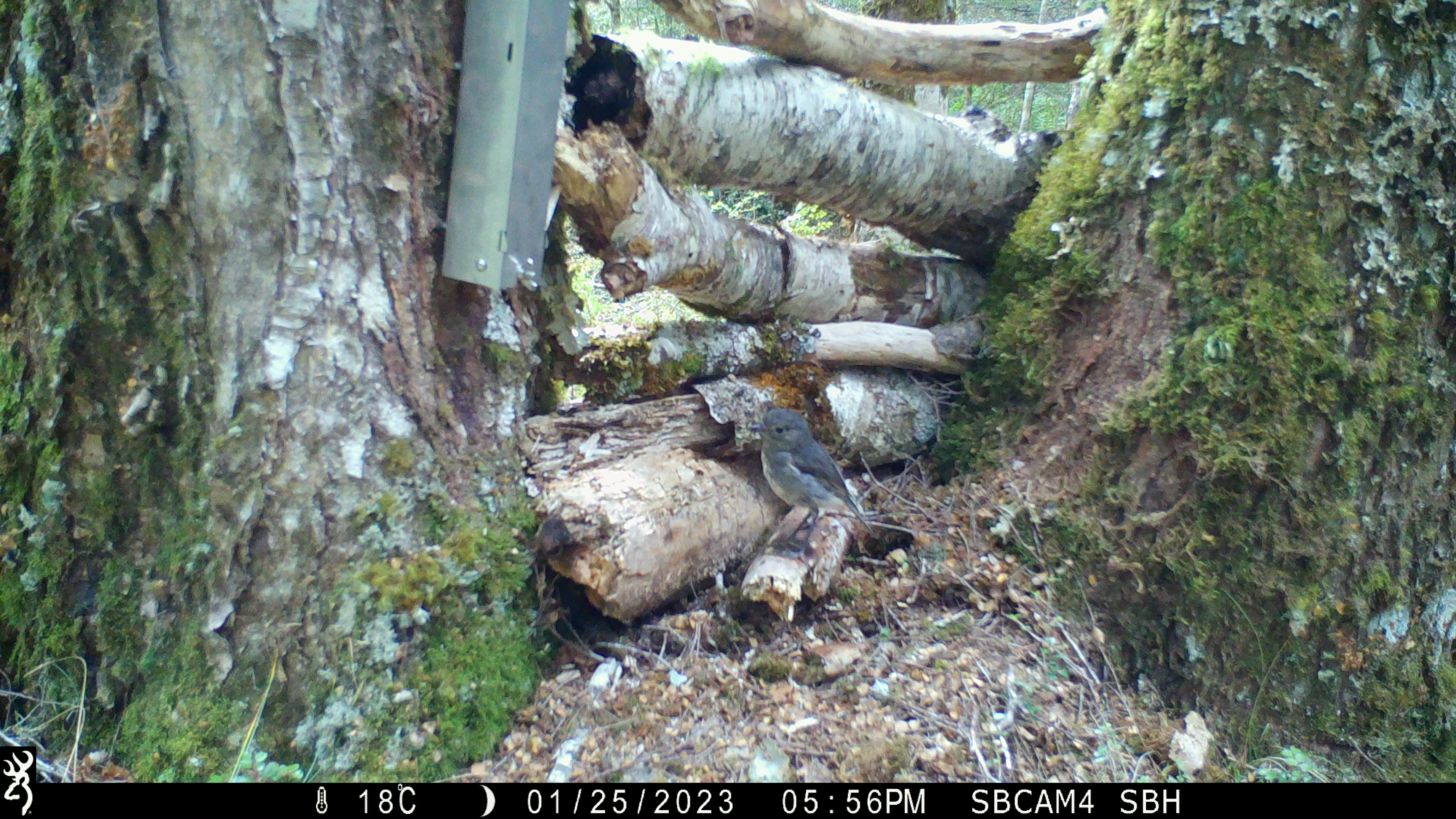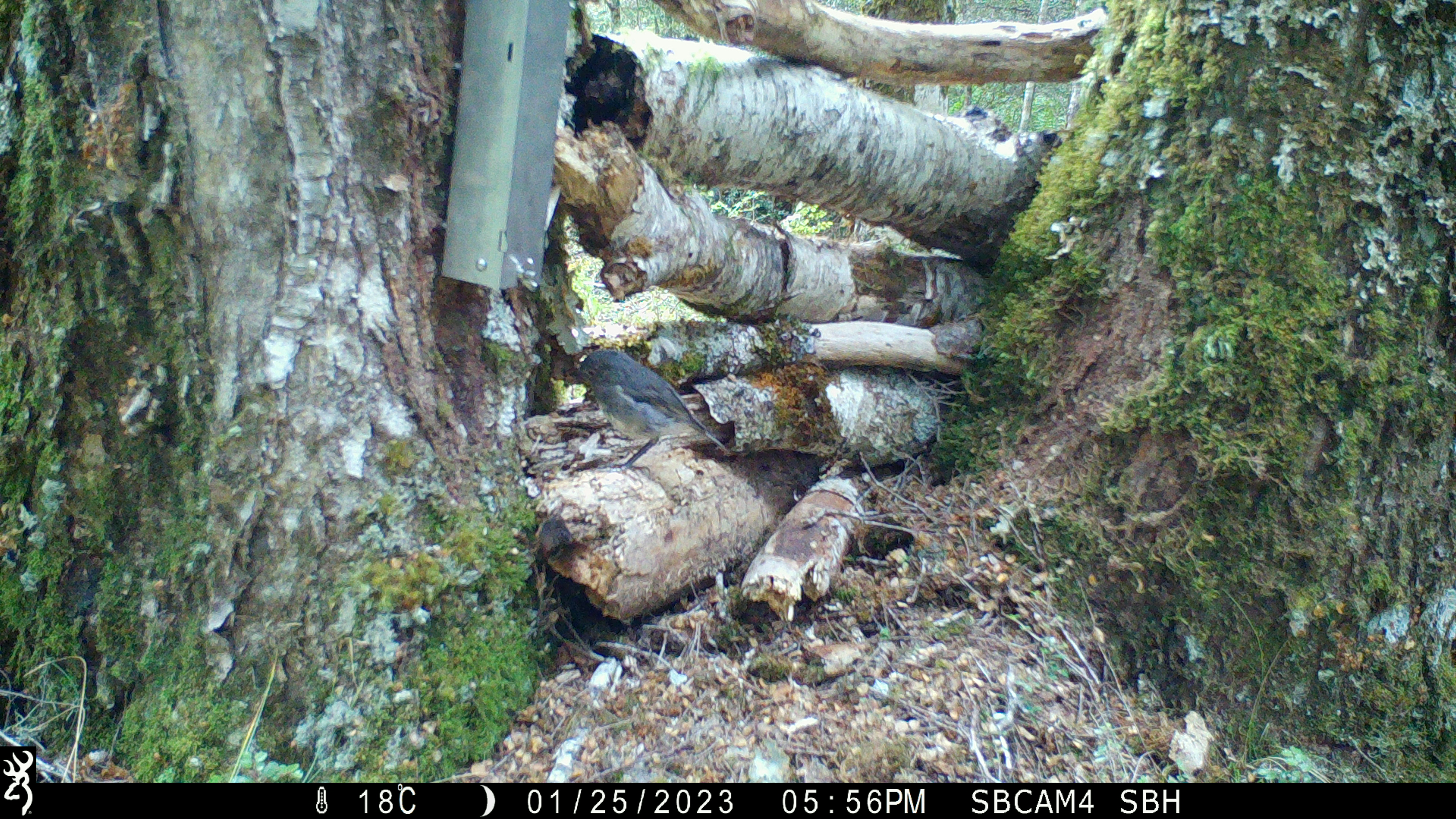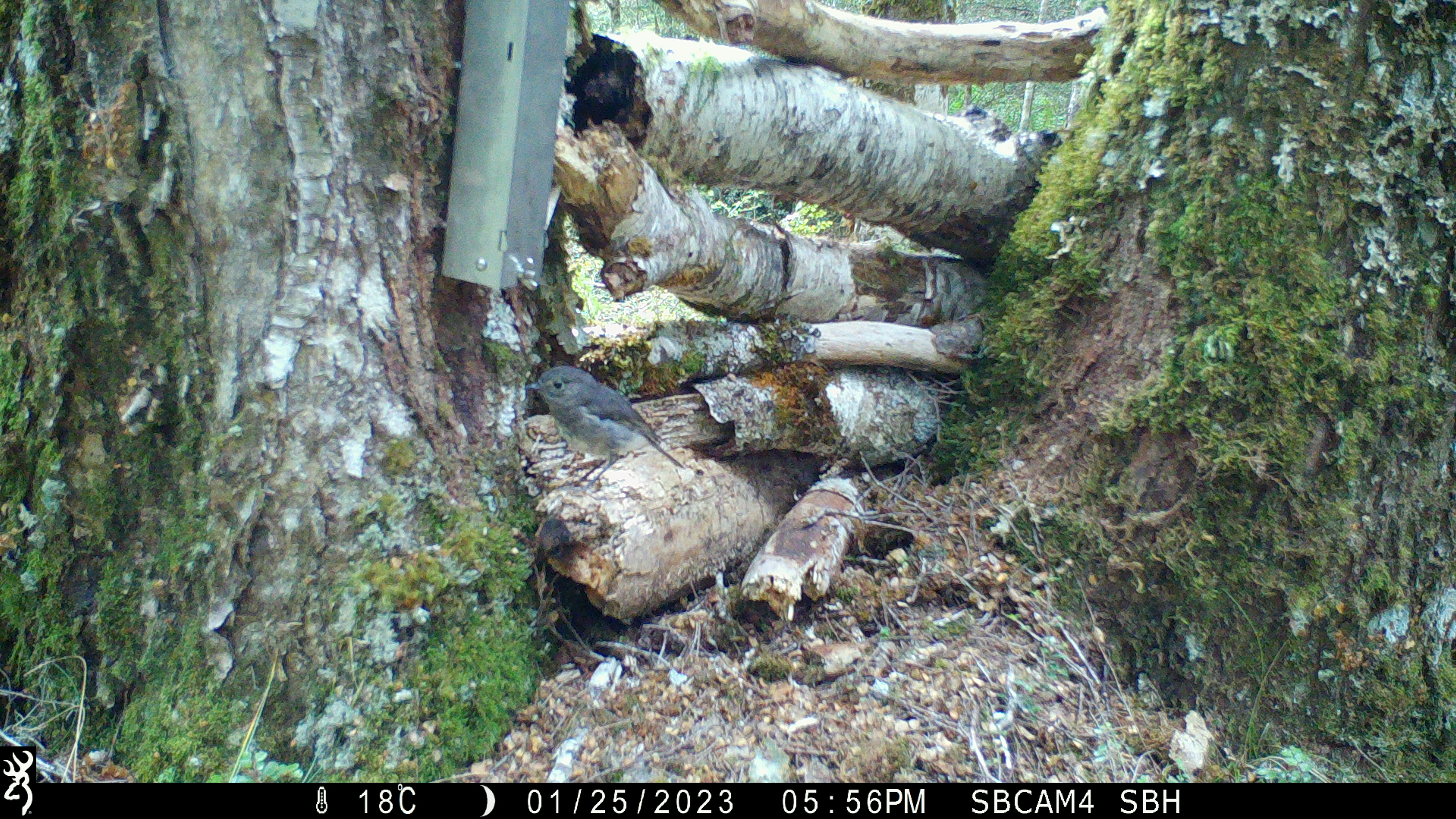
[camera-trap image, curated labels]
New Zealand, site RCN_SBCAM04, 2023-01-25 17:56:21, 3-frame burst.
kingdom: Animalia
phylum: Chordata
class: Aves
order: Passeriformes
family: Petroicidae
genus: Petroica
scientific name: Petroica australis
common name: new zealand robin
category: robin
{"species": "robin (new zealand robin) (Petroica australis)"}